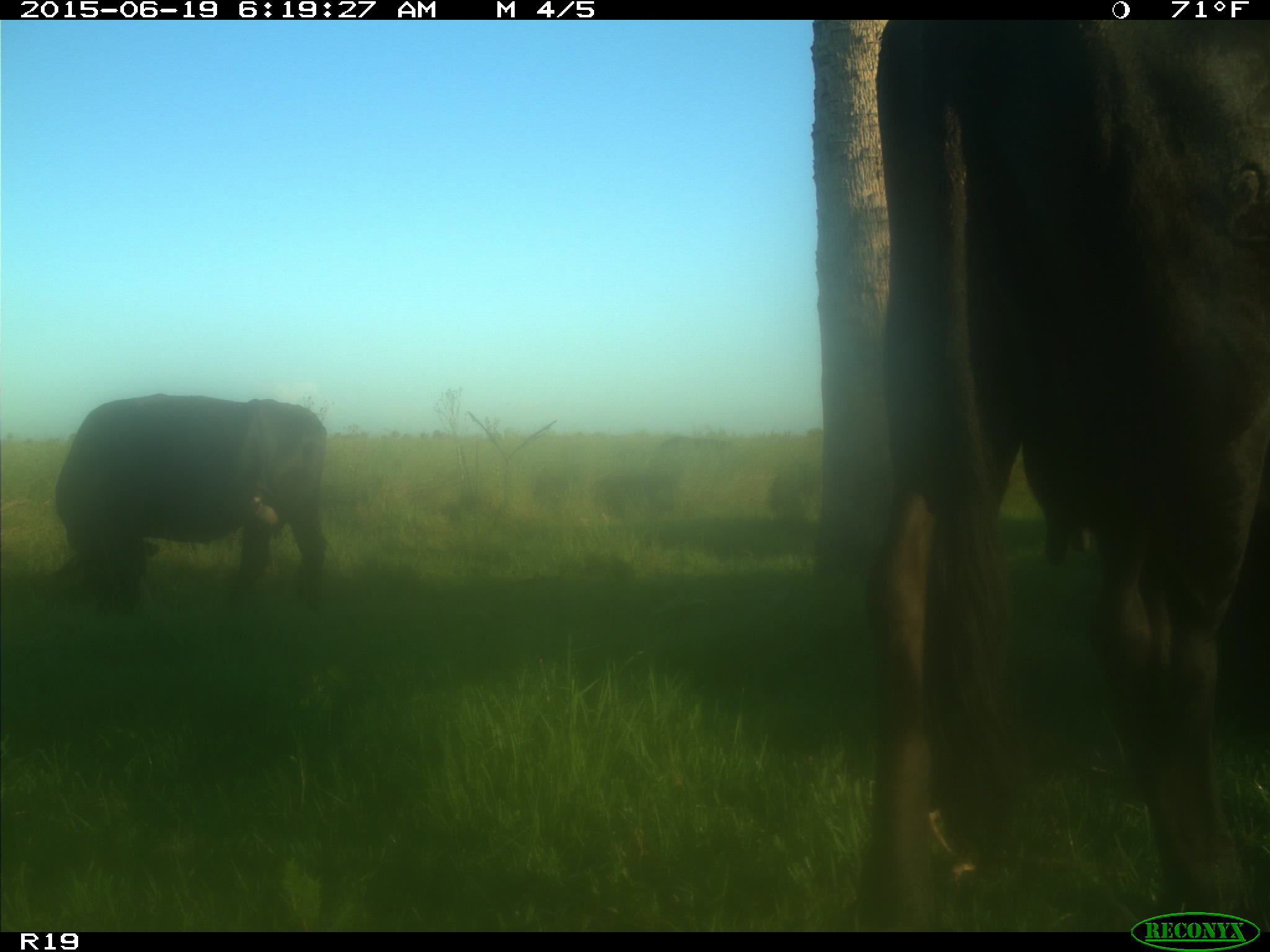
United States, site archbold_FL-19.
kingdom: Animalia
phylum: Chordata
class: Mammalia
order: Artiodactyla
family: Bovidae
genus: Bos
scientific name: Bos taurus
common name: domestic cow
Bos taurus (domestic cow).